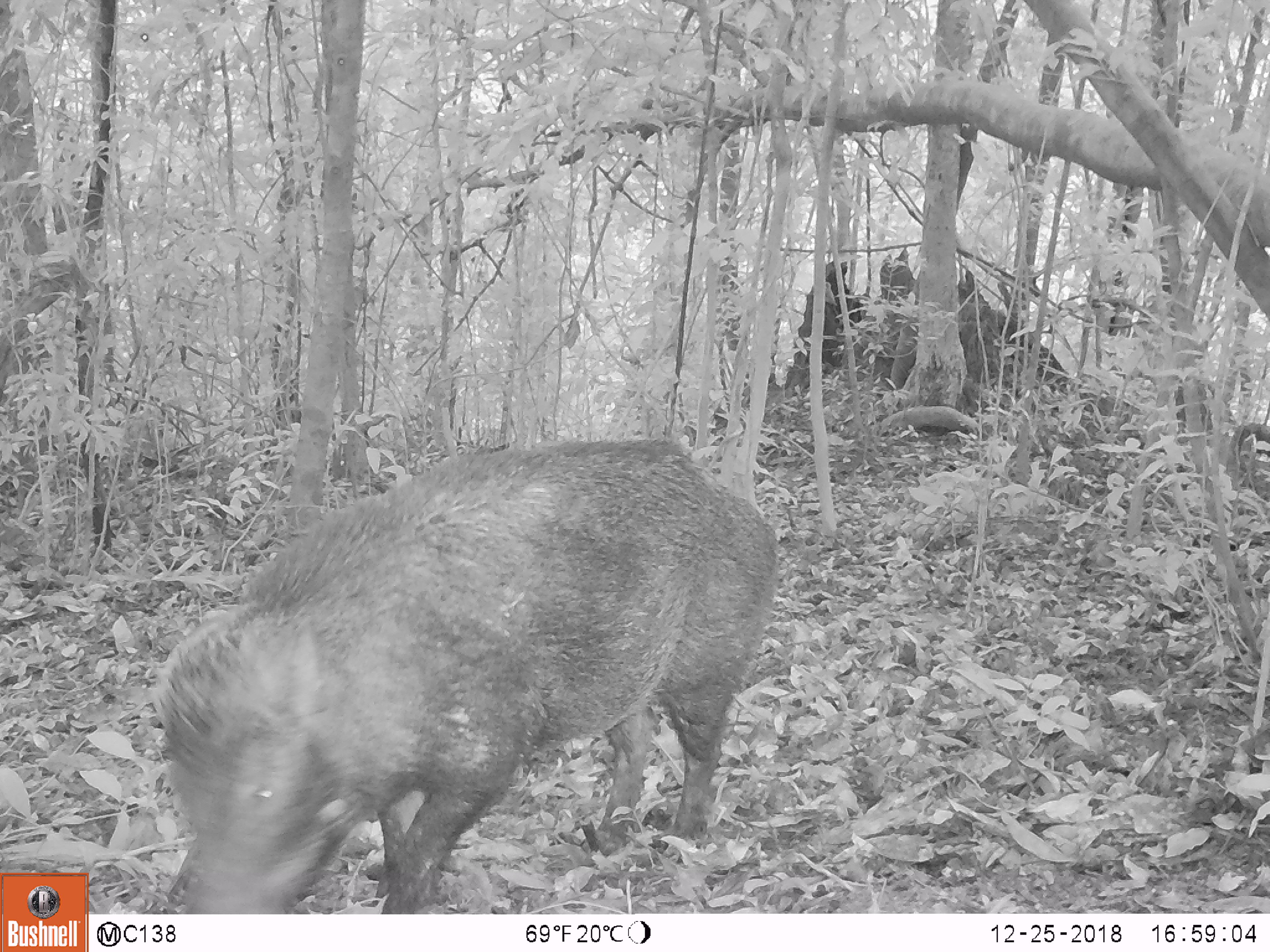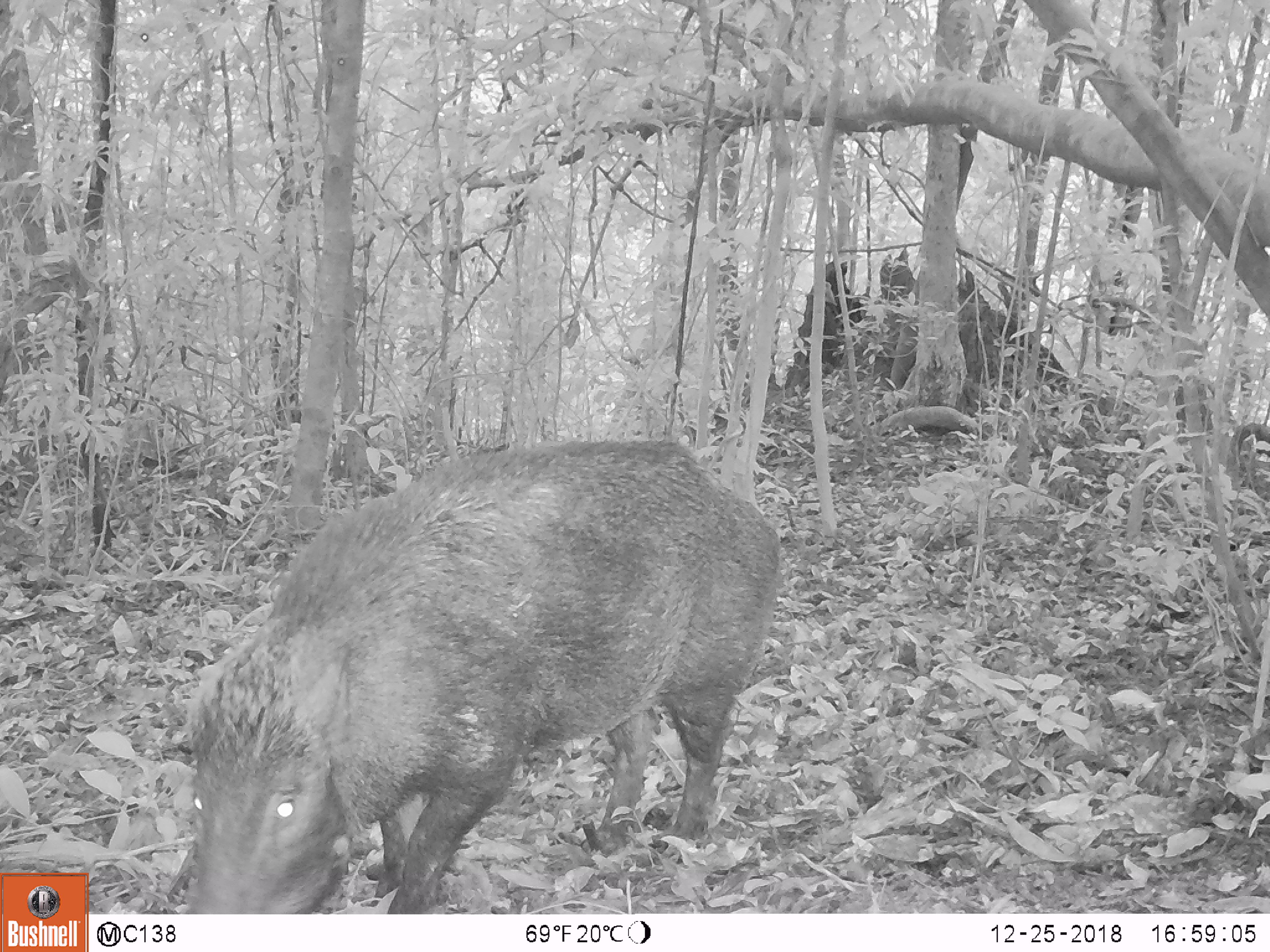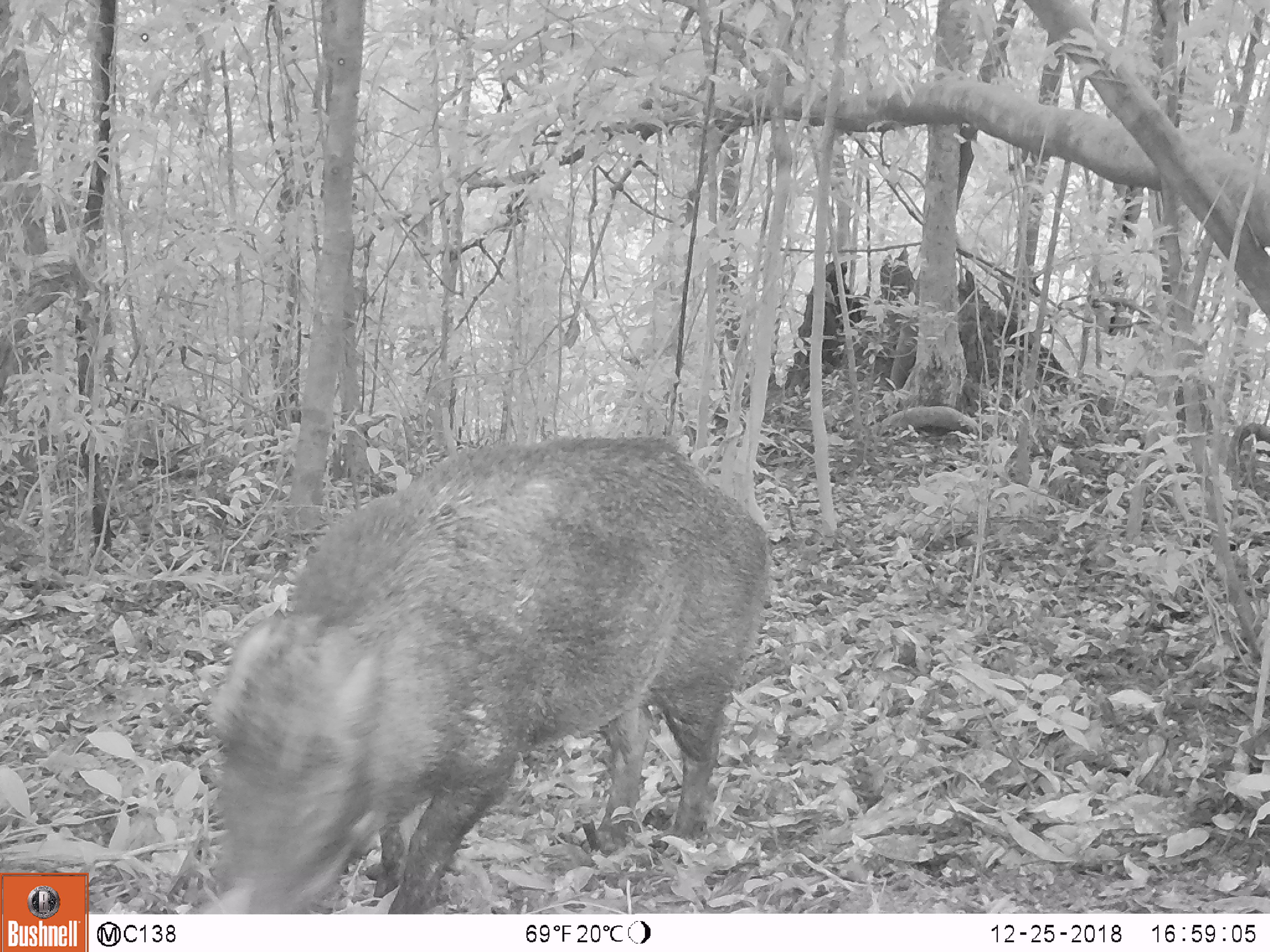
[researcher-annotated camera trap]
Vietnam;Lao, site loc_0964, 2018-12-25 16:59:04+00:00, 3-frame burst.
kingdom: Animalia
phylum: Chordata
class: Mammalia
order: Artiodactyla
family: Suidae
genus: Sus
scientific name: Sus scrofa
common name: eurasian wild pig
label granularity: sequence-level